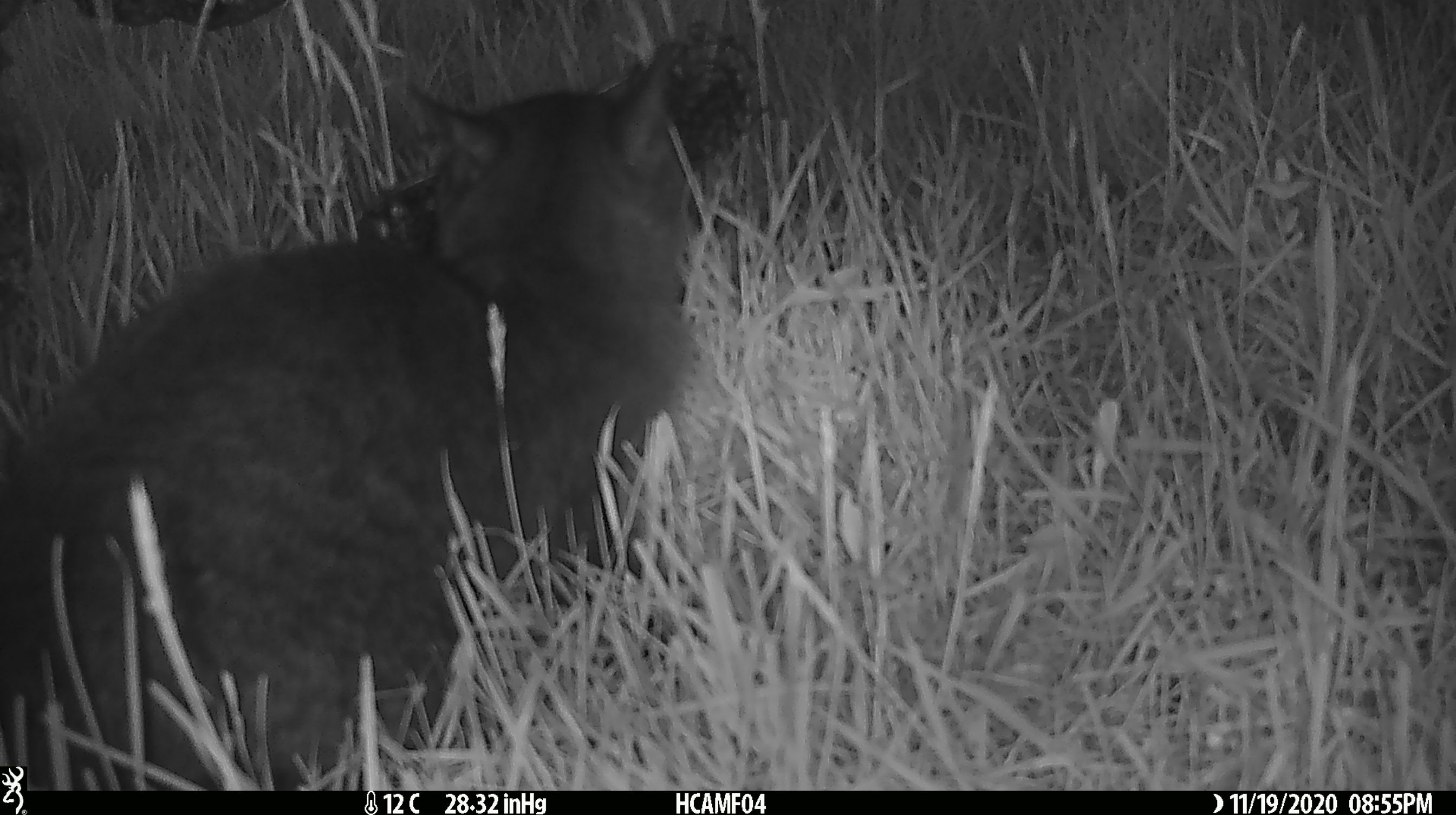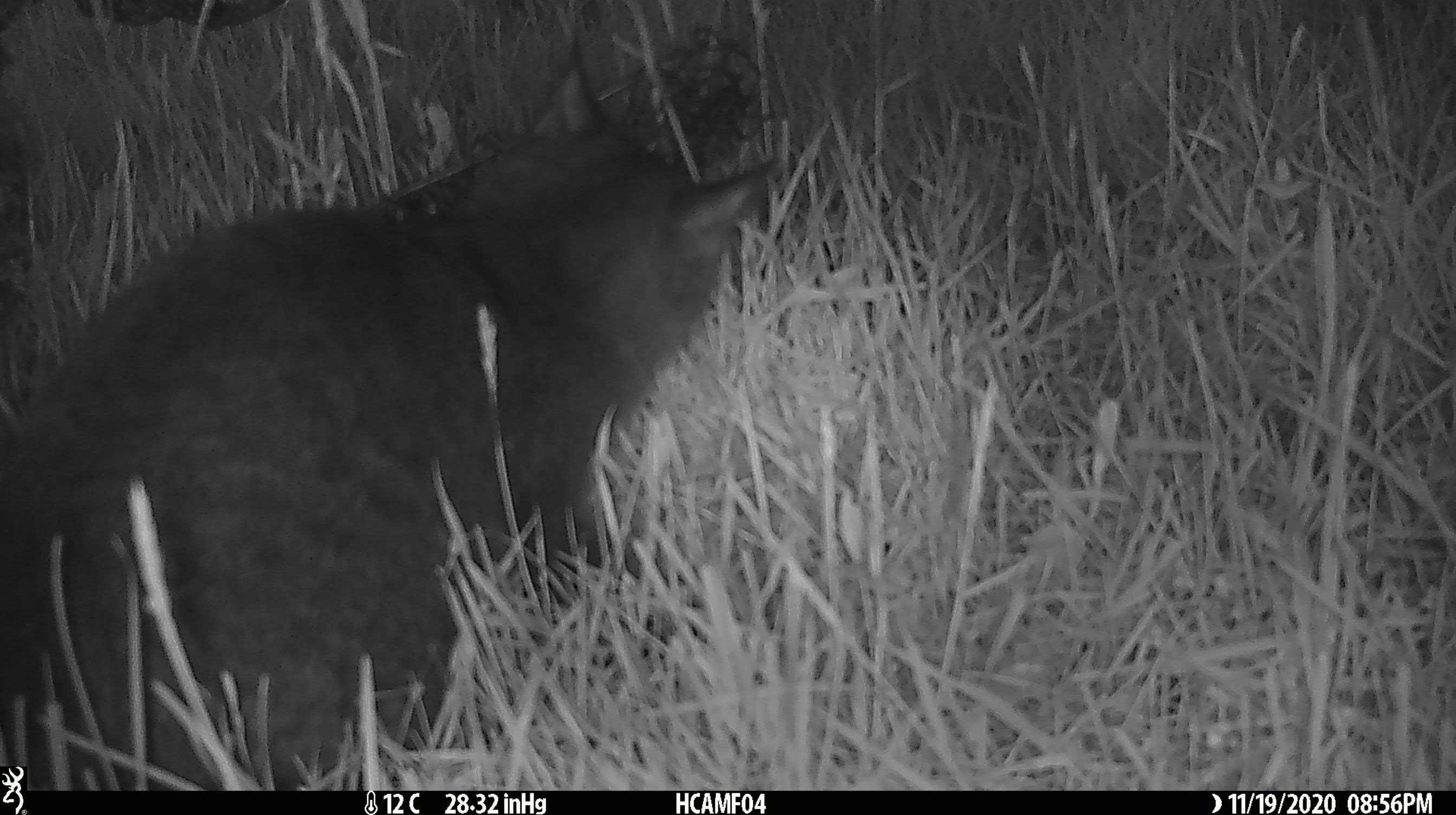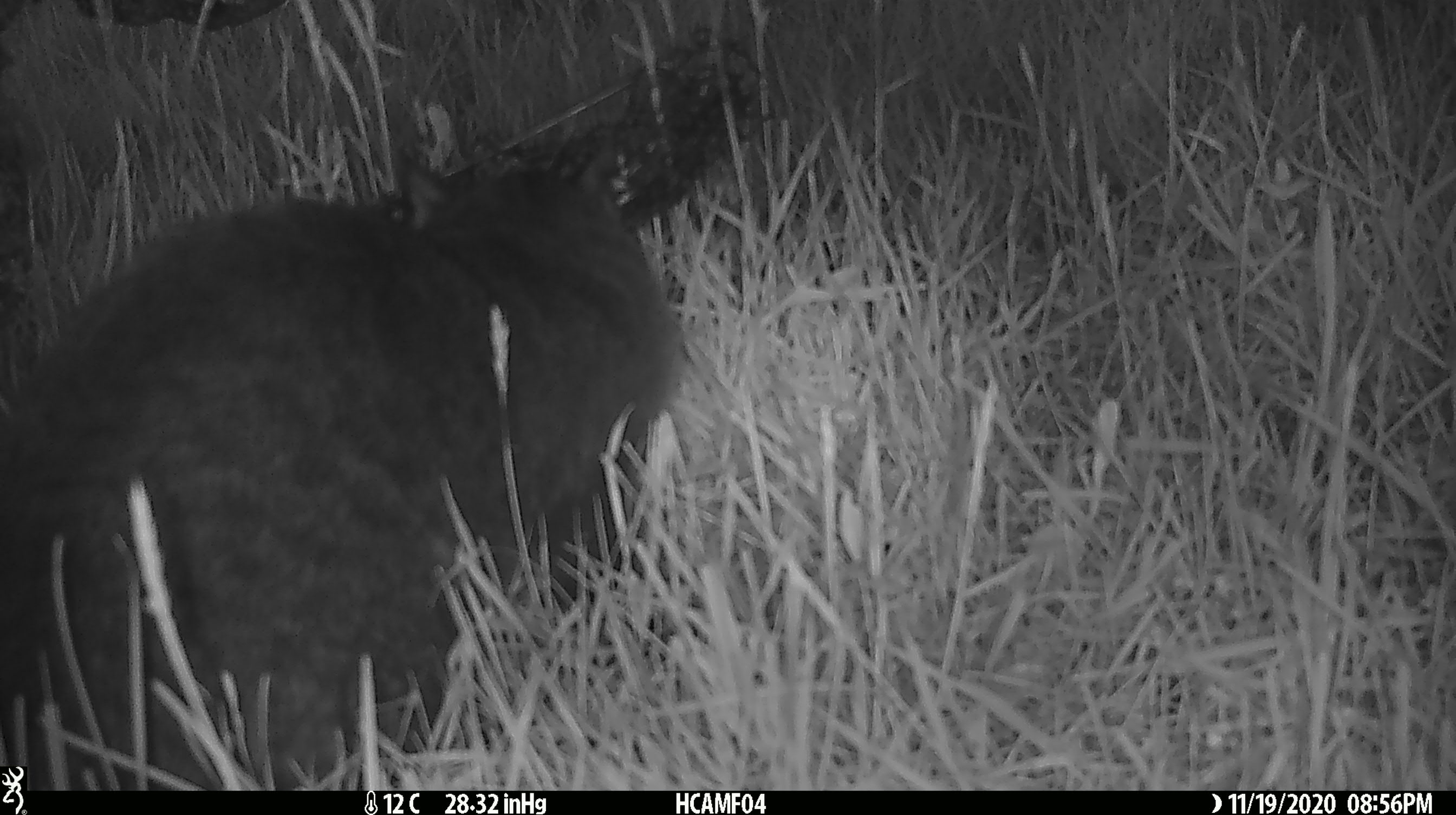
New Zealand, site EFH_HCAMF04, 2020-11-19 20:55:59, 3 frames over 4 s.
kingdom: Animalia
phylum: Chordata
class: Mammalia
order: Carnivora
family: Felidae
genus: Felis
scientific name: Felis catus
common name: domestic cat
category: cat